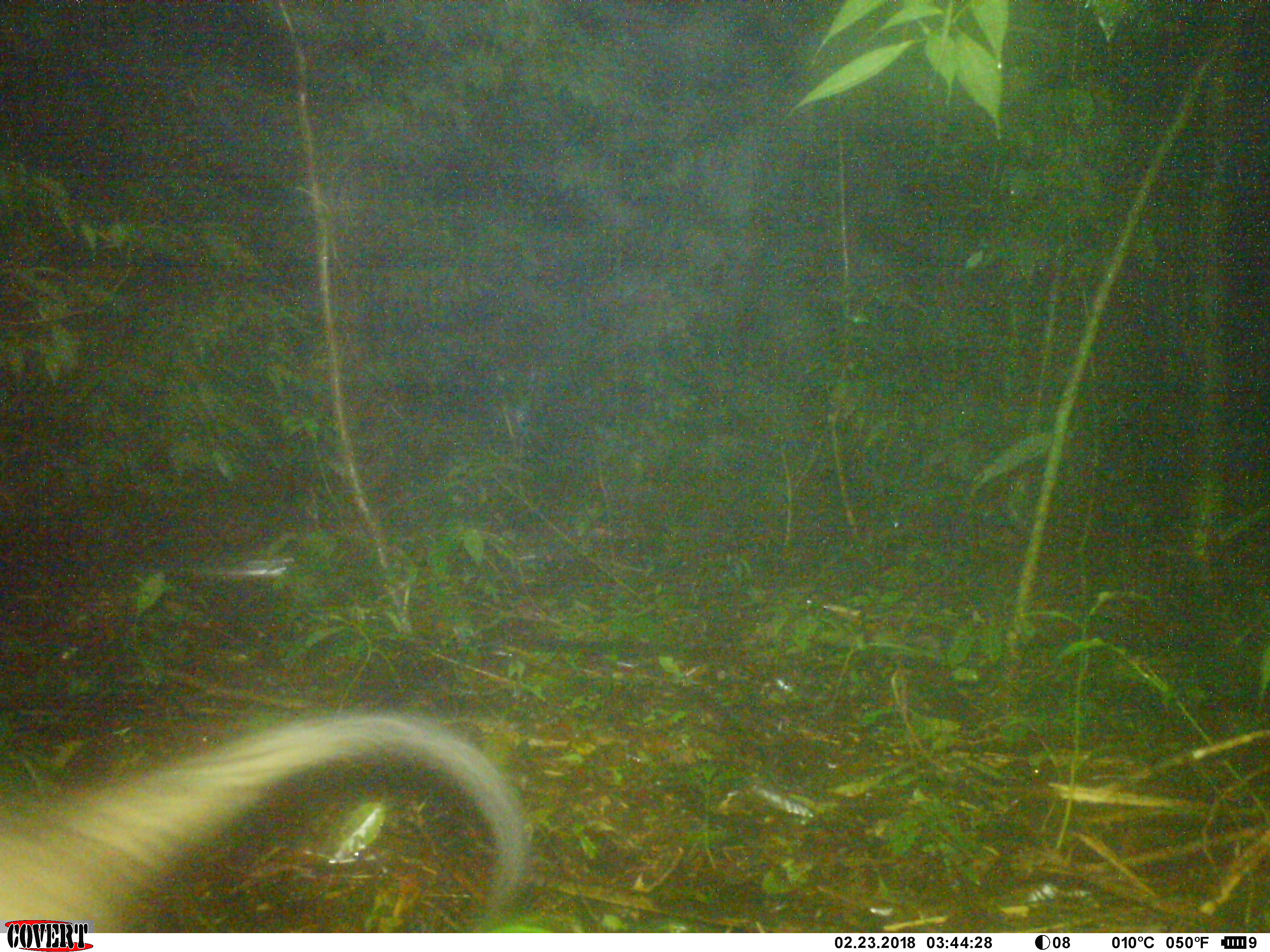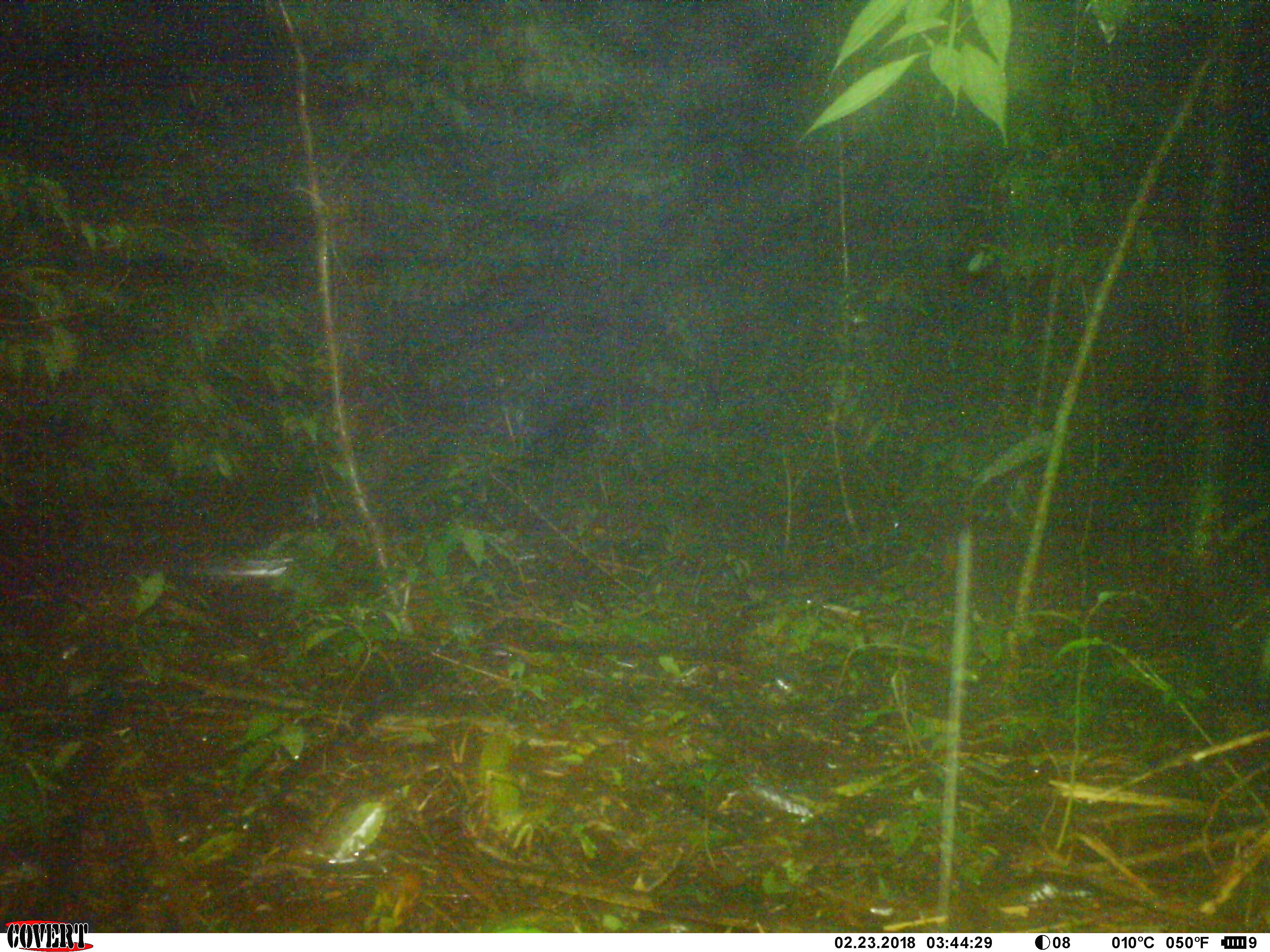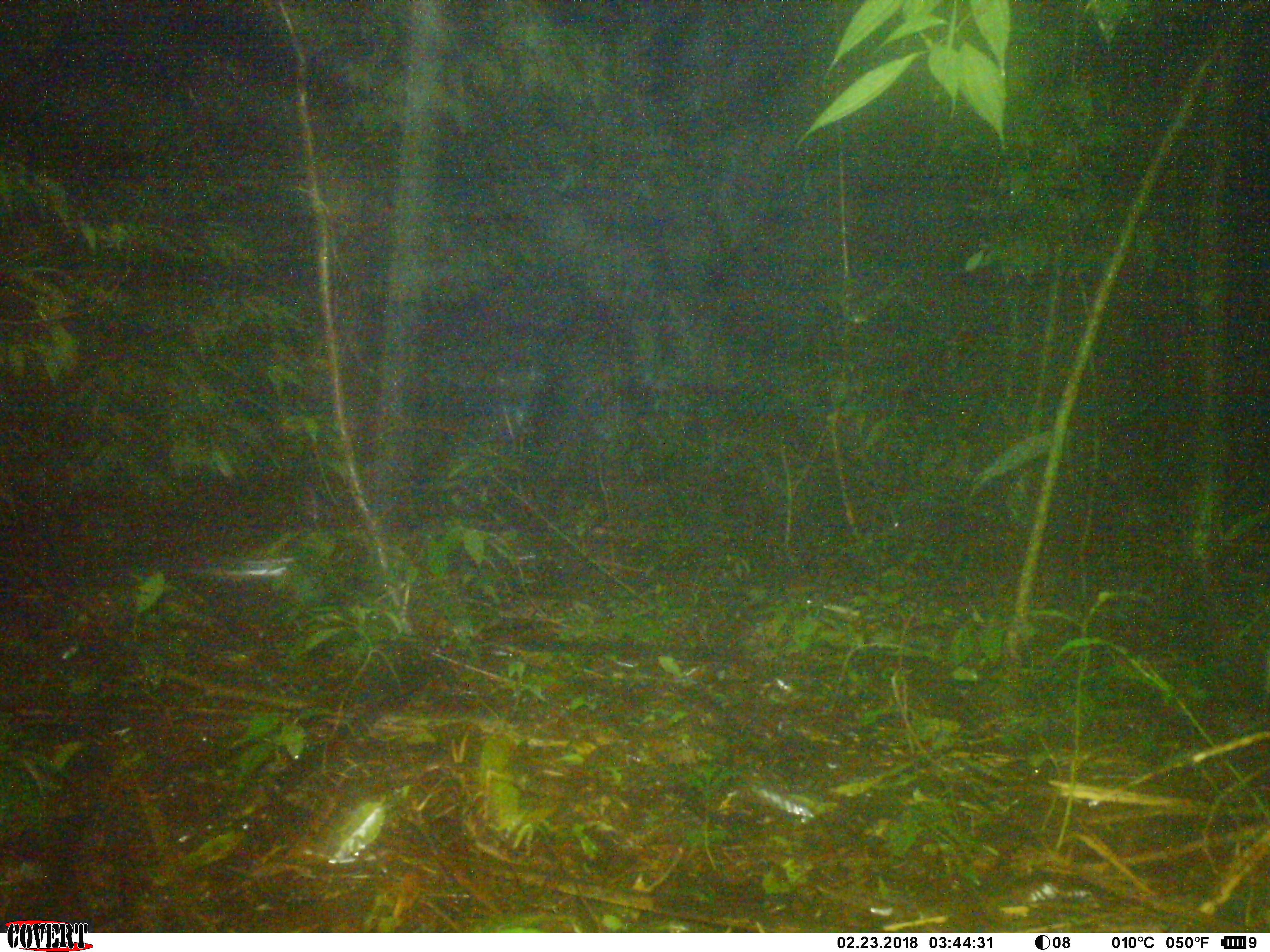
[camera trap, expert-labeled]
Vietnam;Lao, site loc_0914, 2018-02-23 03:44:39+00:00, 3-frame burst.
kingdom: Animalia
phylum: Chordata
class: Mammalia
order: Carnivora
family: Viverridae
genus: Paradoxurus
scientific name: Paradoxurus hermaphroditus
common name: common palm civet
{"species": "common palm civet (Paradoxurus hermaphroditus)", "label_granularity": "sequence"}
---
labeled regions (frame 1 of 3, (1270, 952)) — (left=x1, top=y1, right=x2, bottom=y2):
common palm civet: (left=0, top=707, right=530, bottom=933)